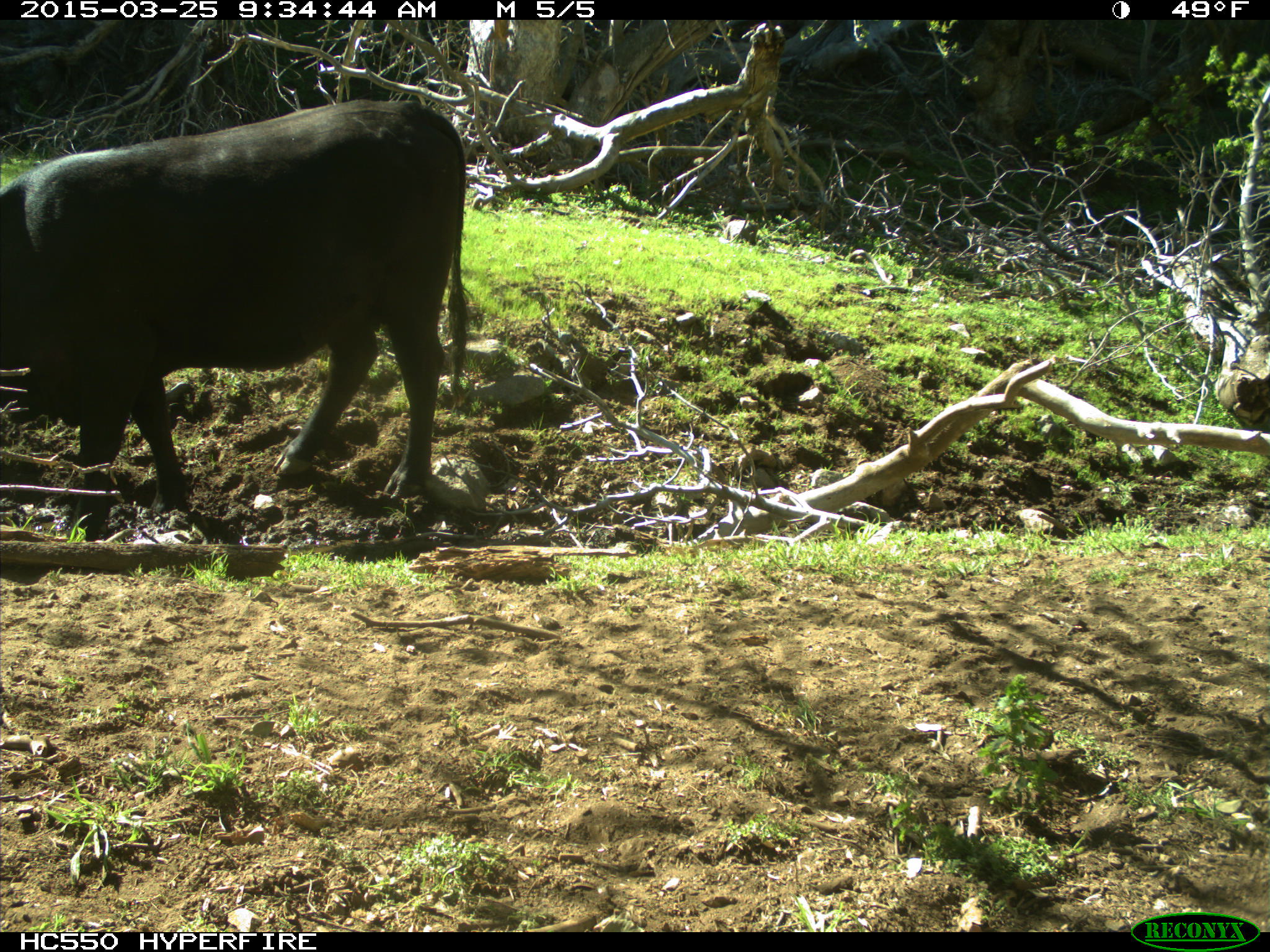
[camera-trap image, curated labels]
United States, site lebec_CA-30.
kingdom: Animalia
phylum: Chordata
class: Mammalia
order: Artiodactyla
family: Bovidae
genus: Bos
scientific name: Bos taurus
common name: domestic cow